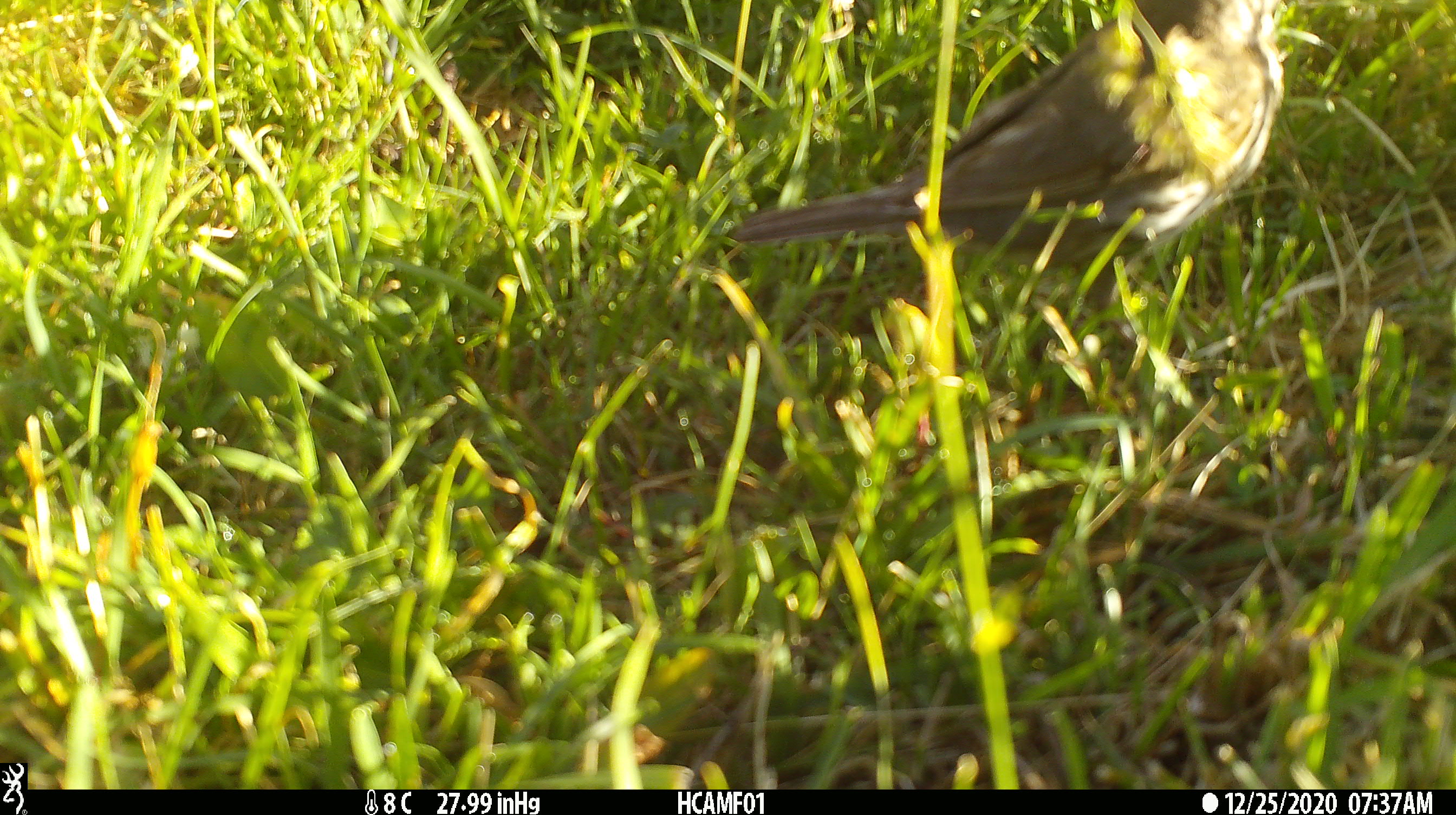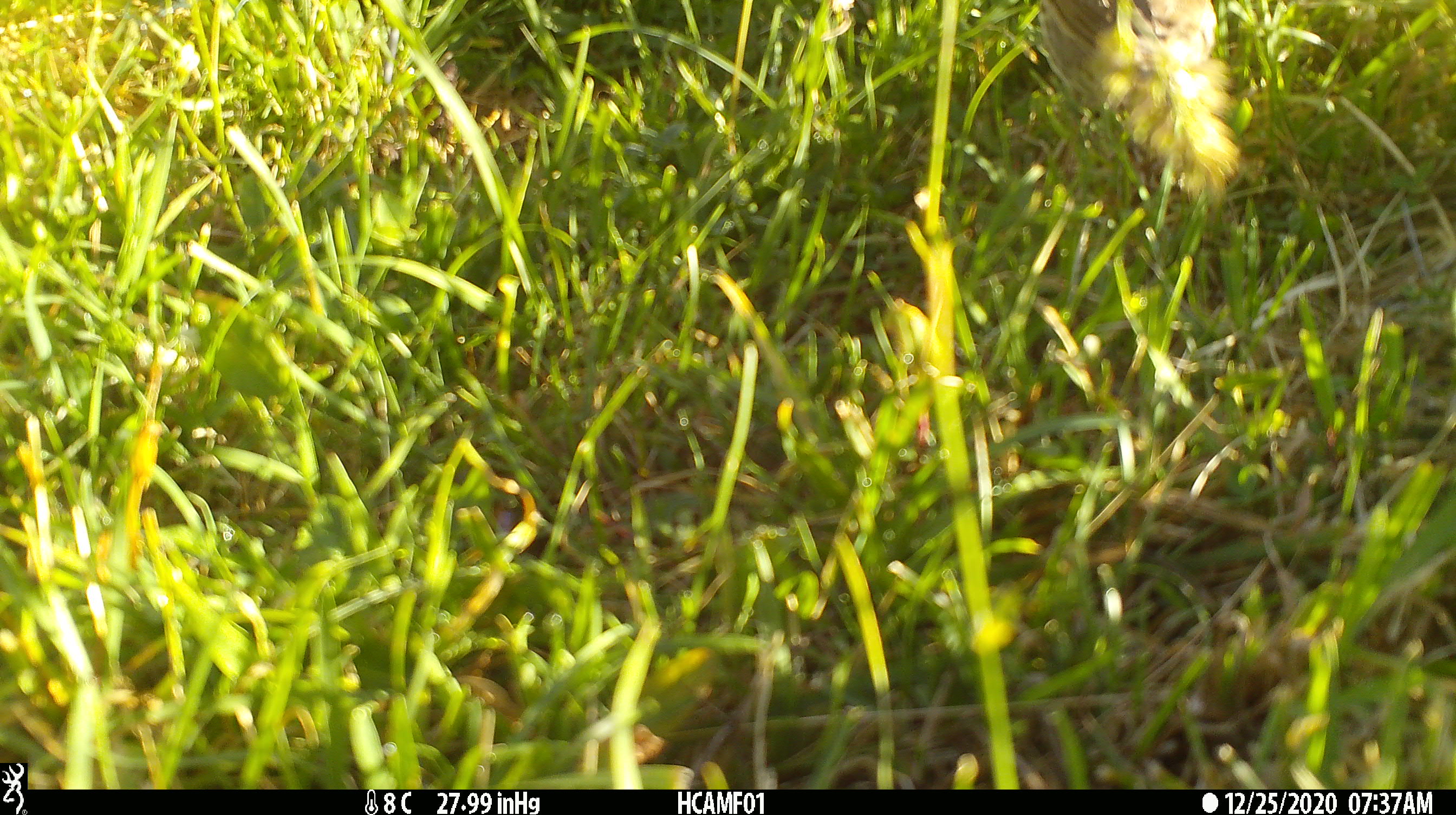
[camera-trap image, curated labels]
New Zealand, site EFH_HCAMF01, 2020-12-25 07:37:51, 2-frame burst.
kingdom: Animalia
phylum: Chordata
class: Aves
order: Passeriformes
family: Turdidae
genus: Turdus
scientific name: Turdus philomelos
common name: song thrush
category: thrush